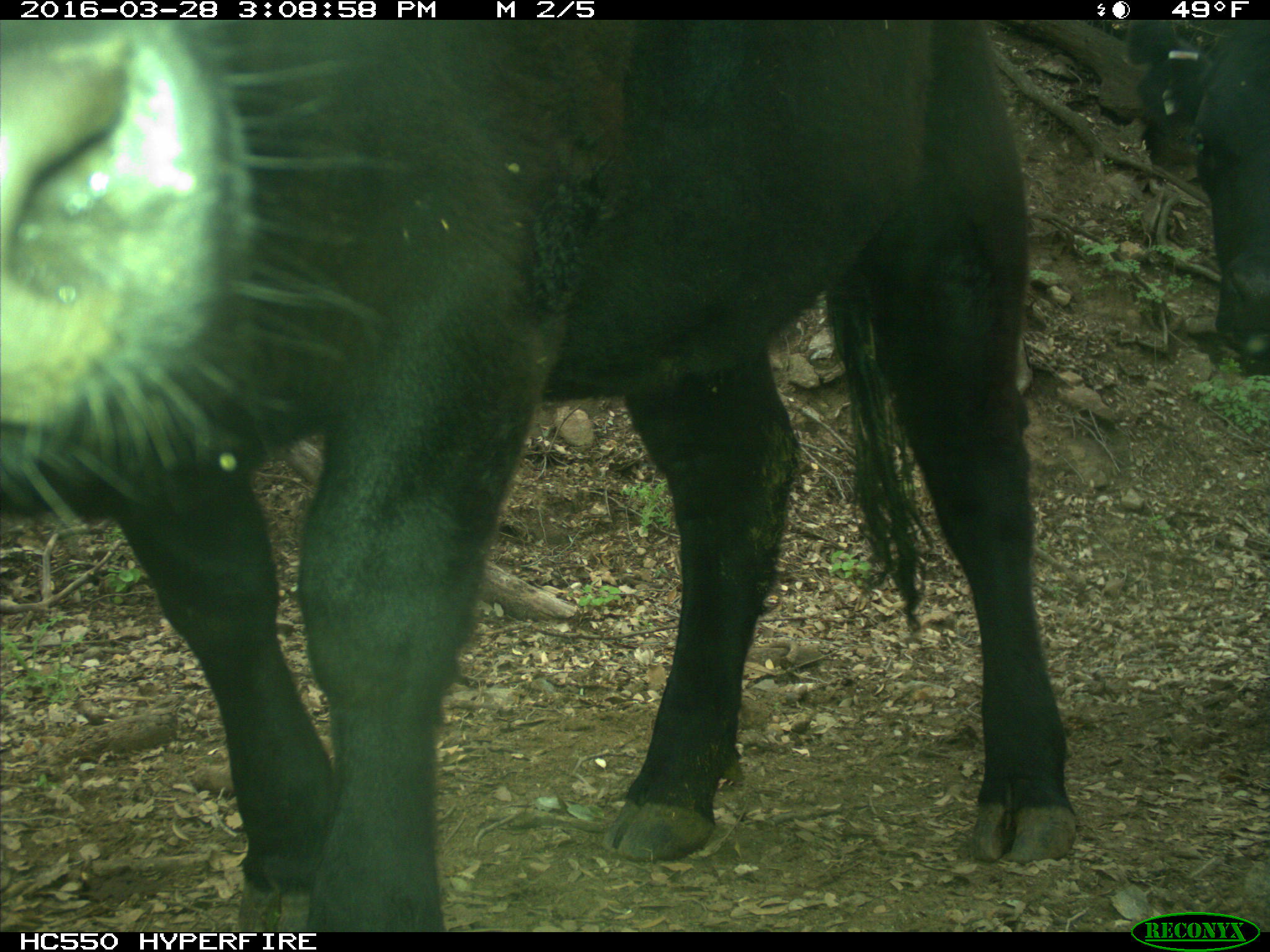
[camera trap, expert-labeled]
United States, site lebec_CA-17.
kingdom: Animalia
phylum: Chordata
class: Mammalia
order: Artiodactyla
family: Bovidae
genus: Bos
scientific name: Bos taurus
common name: domestic cow